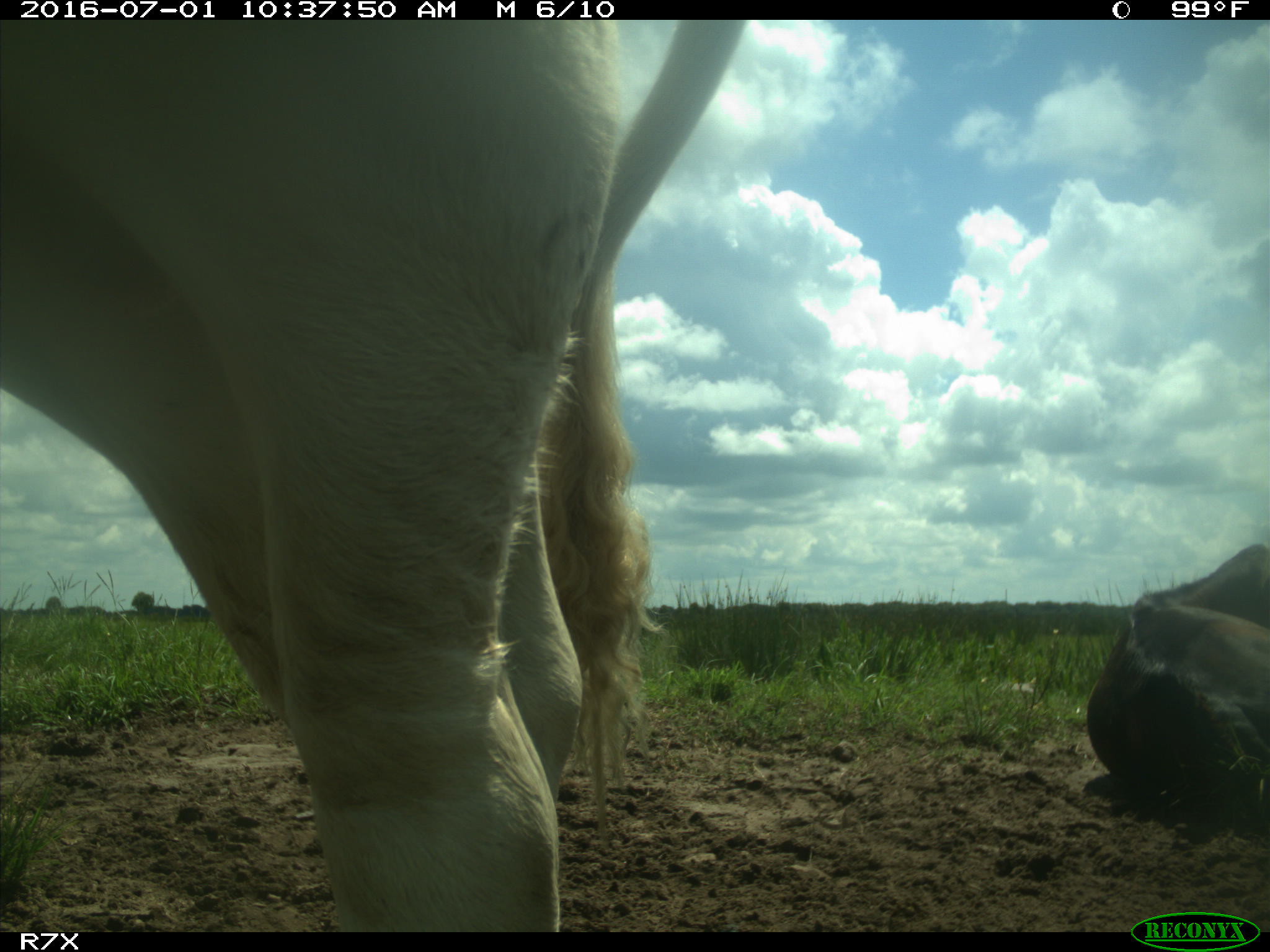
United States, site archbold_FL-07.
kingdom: Animalia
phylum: Chordata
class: Mammalia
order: Artiodactyla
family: Bovidae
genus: Bos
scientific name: Bos taurus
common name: domestic cow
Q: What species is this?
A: Bos taurus (domestic cow).